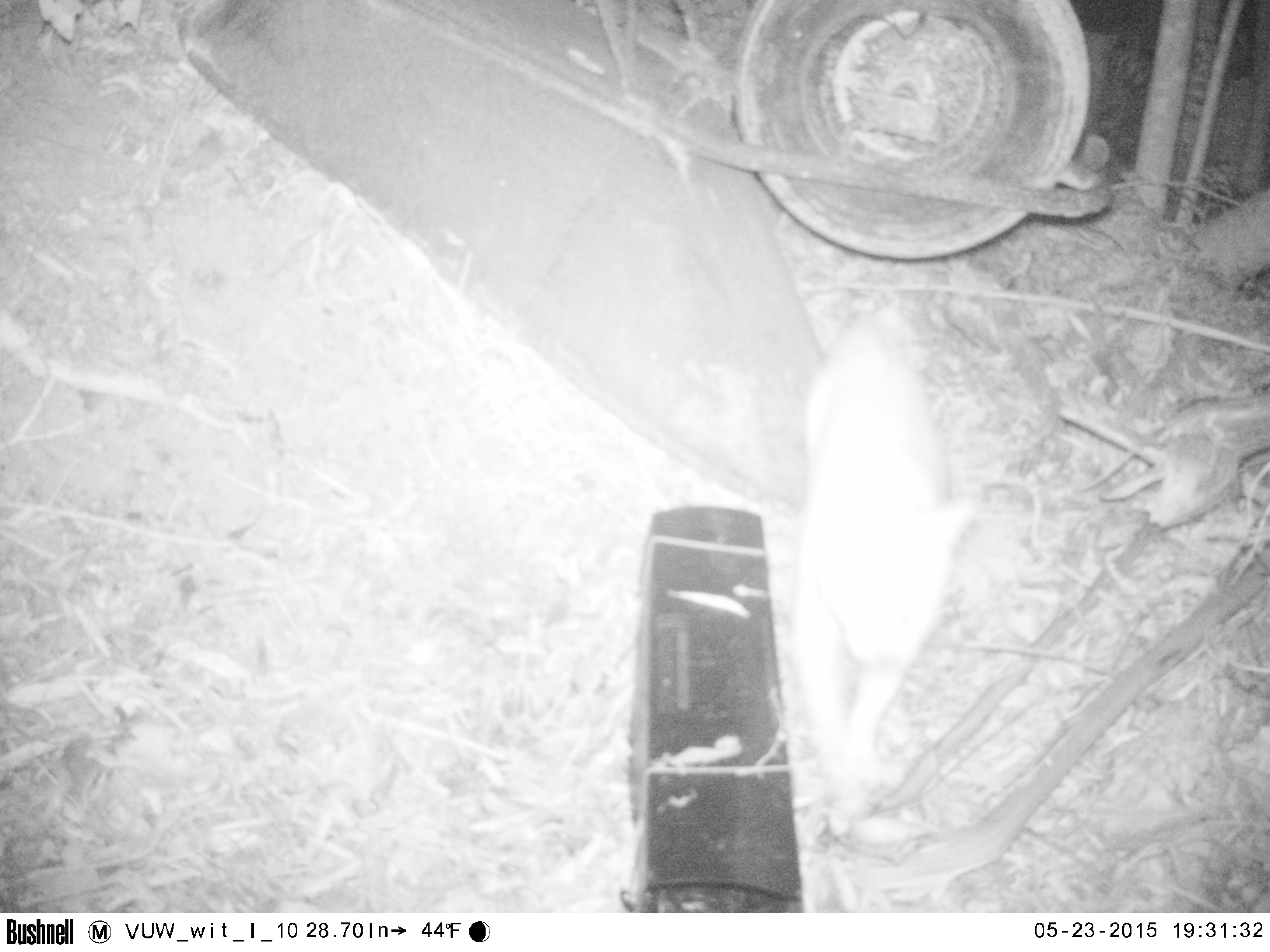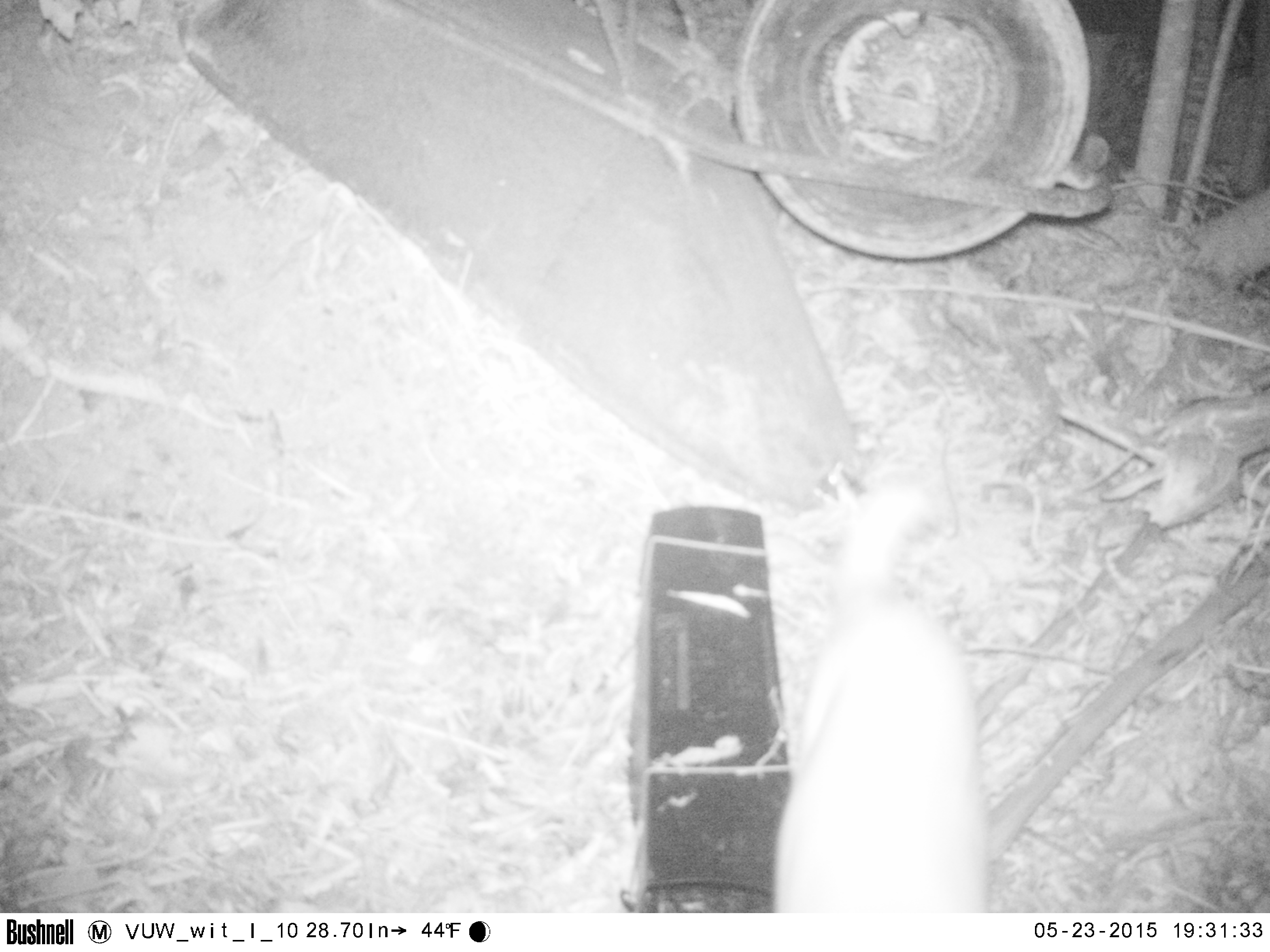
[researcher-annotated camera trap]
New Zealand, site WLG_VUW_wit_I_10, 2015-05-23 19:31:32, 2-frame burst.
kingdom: Animalia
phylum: Chordata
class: Mammalia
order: Carnivora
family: Felidae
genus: Felis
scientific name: Felis catus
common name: domestic cat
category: cat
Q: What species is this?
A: Cat (domestic cat) (Felis catus).